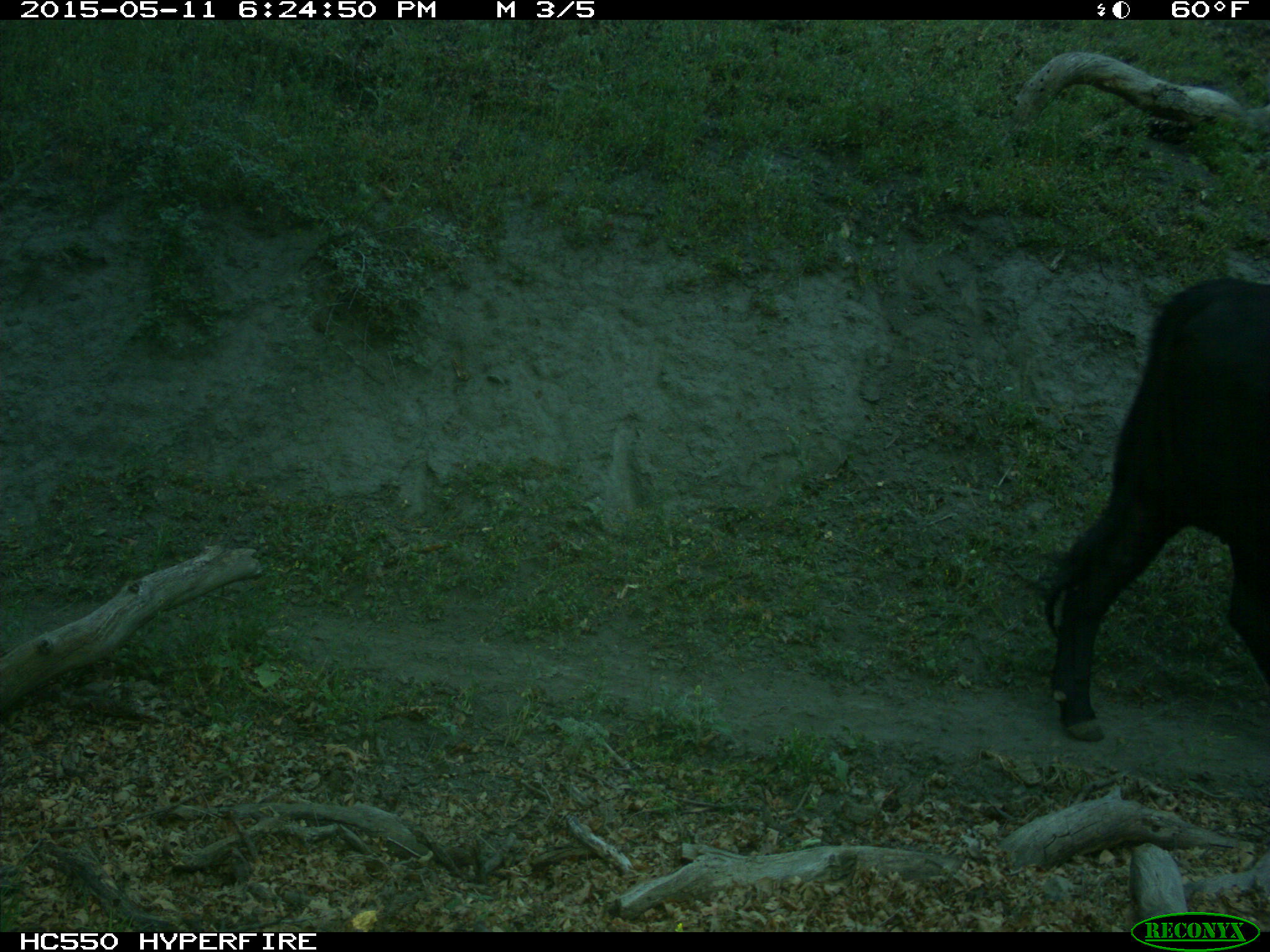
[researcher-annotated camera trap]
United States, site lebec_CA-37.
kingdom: Animalia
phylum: Chordata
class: Mammalia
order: Artiodactyla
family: Bovidae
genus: Bos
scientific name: Bos taurus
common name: domestic cow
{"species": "Bos taurus (domestic cow)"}